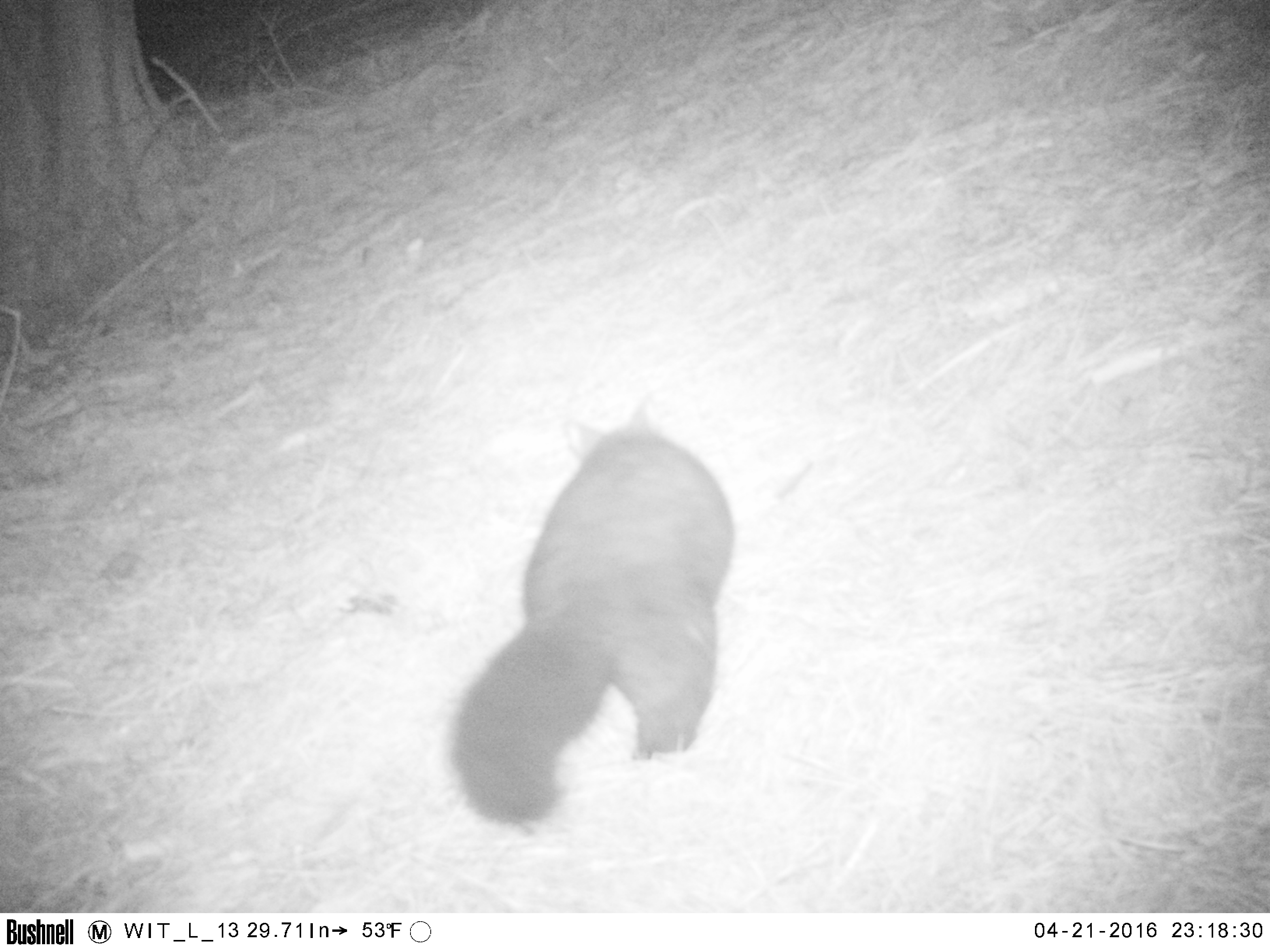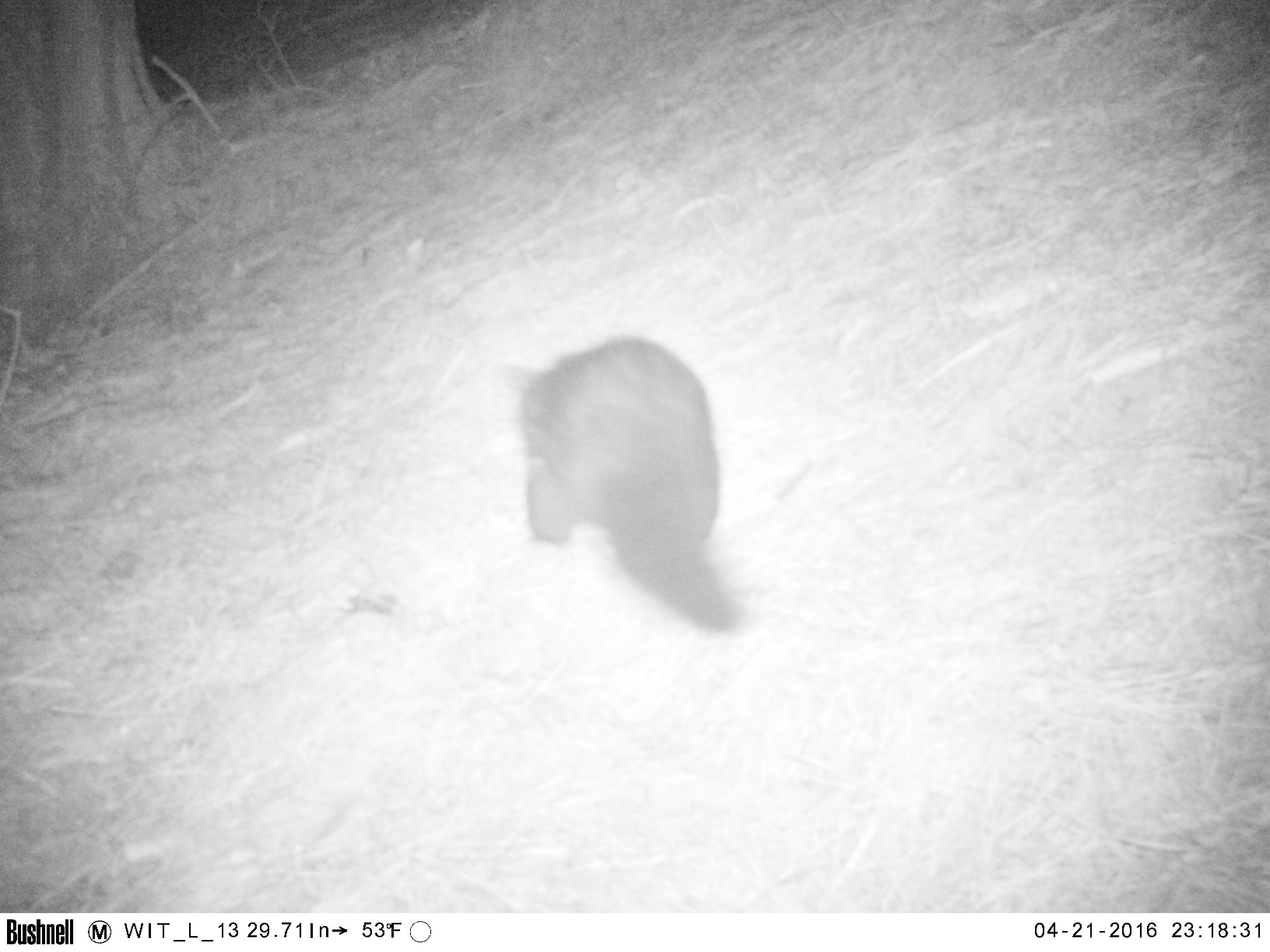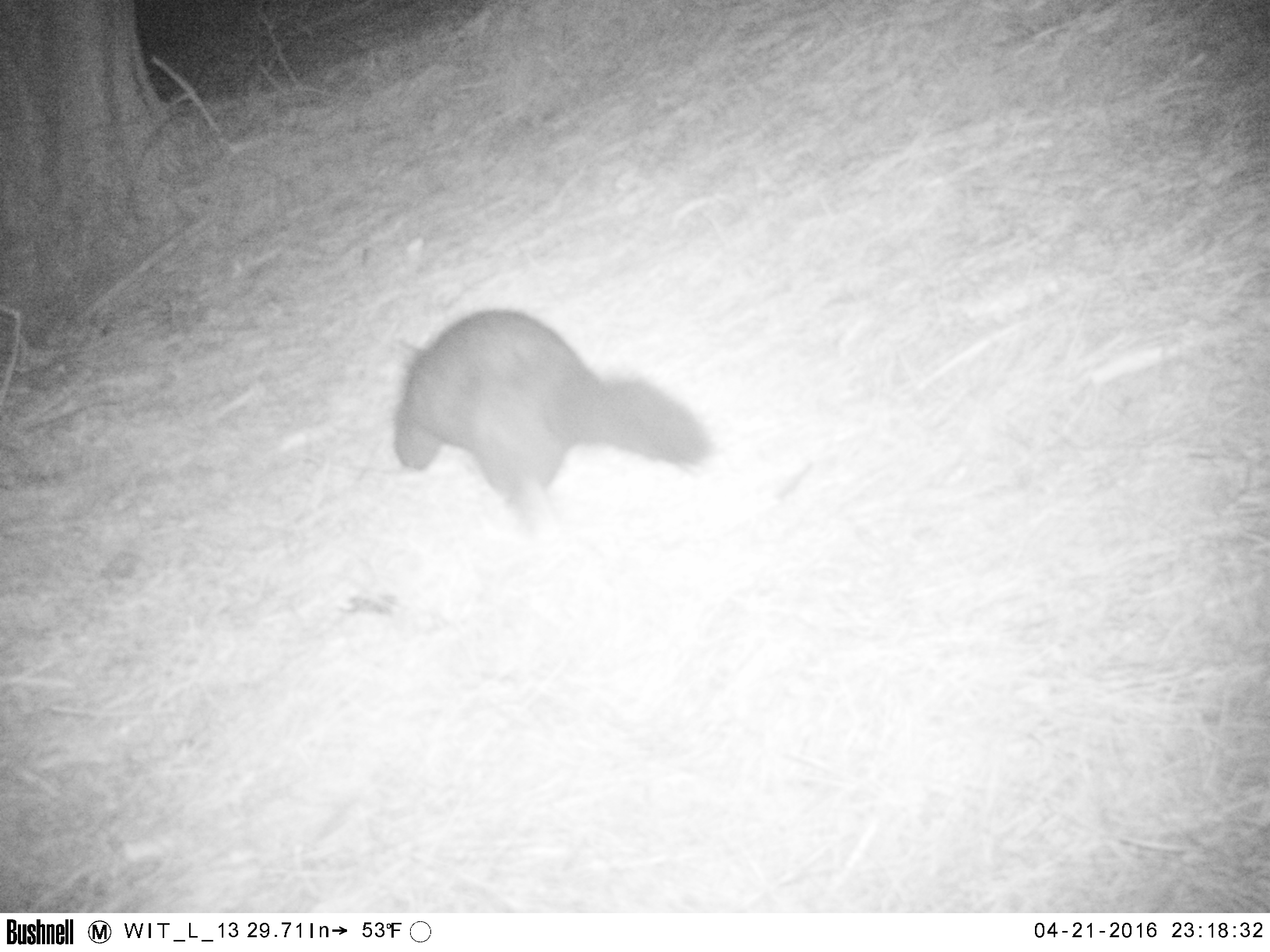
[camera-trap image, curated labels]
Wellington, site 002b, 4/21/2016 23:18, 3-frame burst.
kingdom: Animalia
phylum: Chordata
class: Mammalia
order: Didelphimorphia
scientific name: Didelphimorphia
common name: possum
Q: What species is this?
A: Possum (Didelphimorphia).